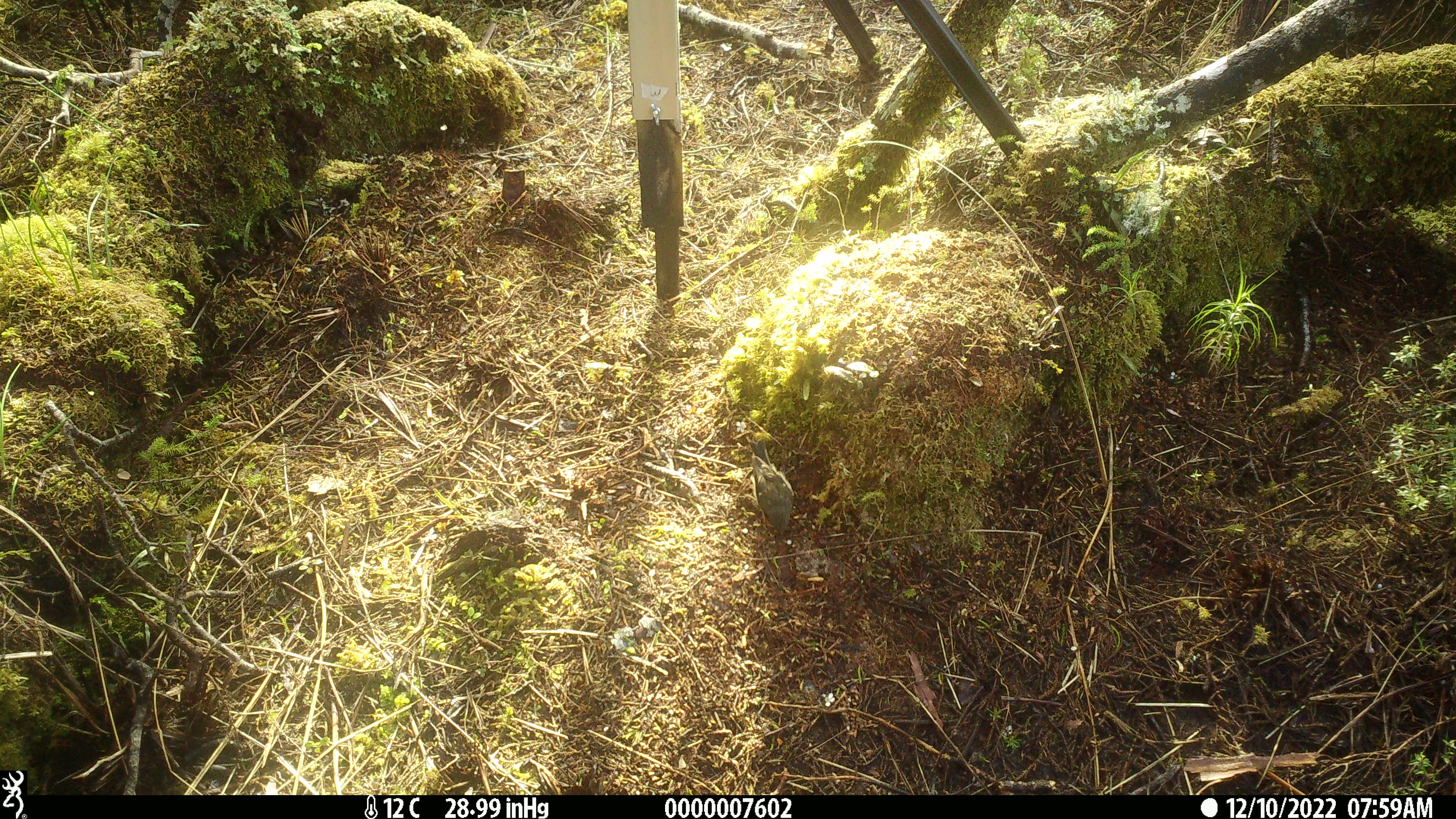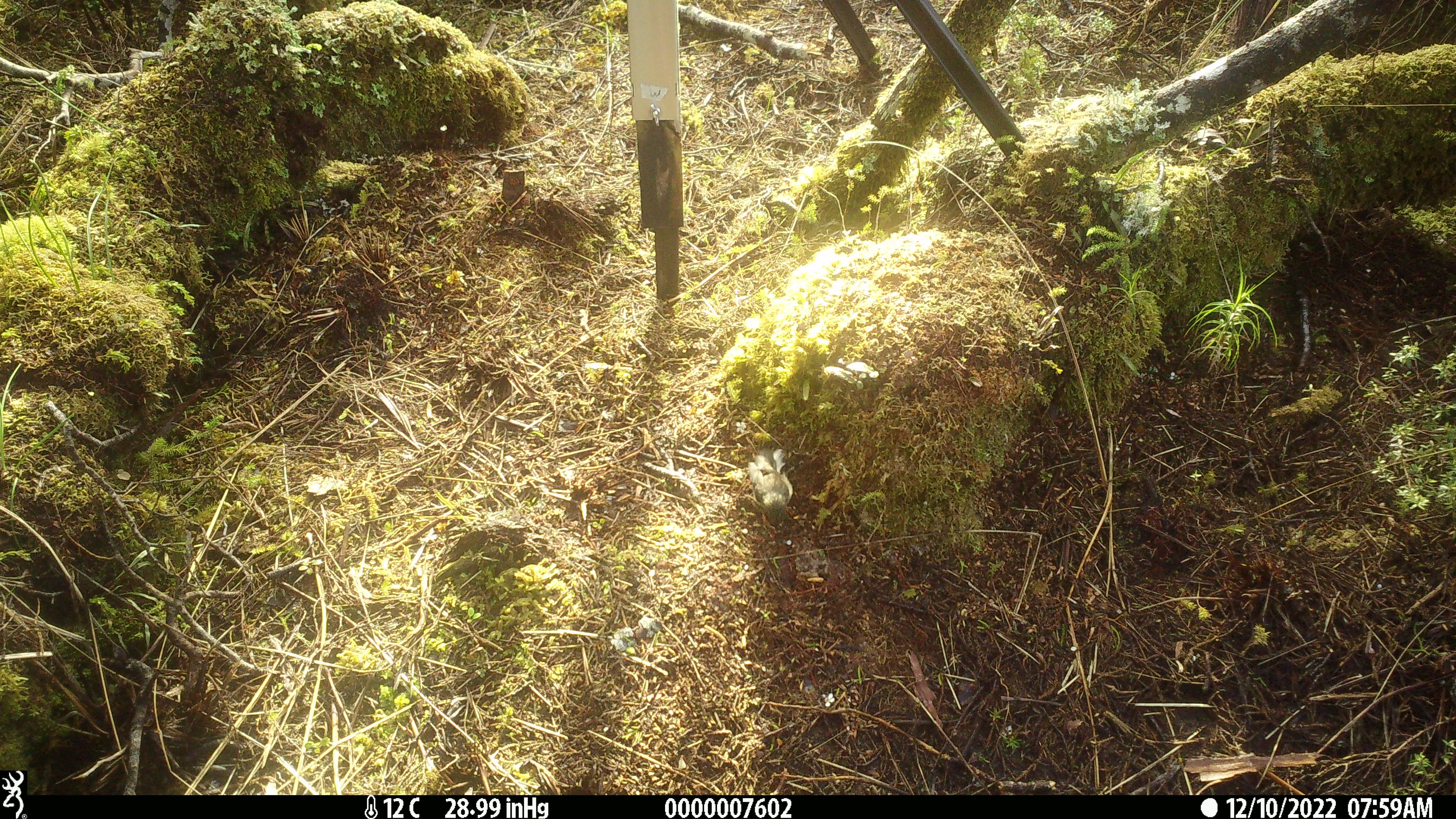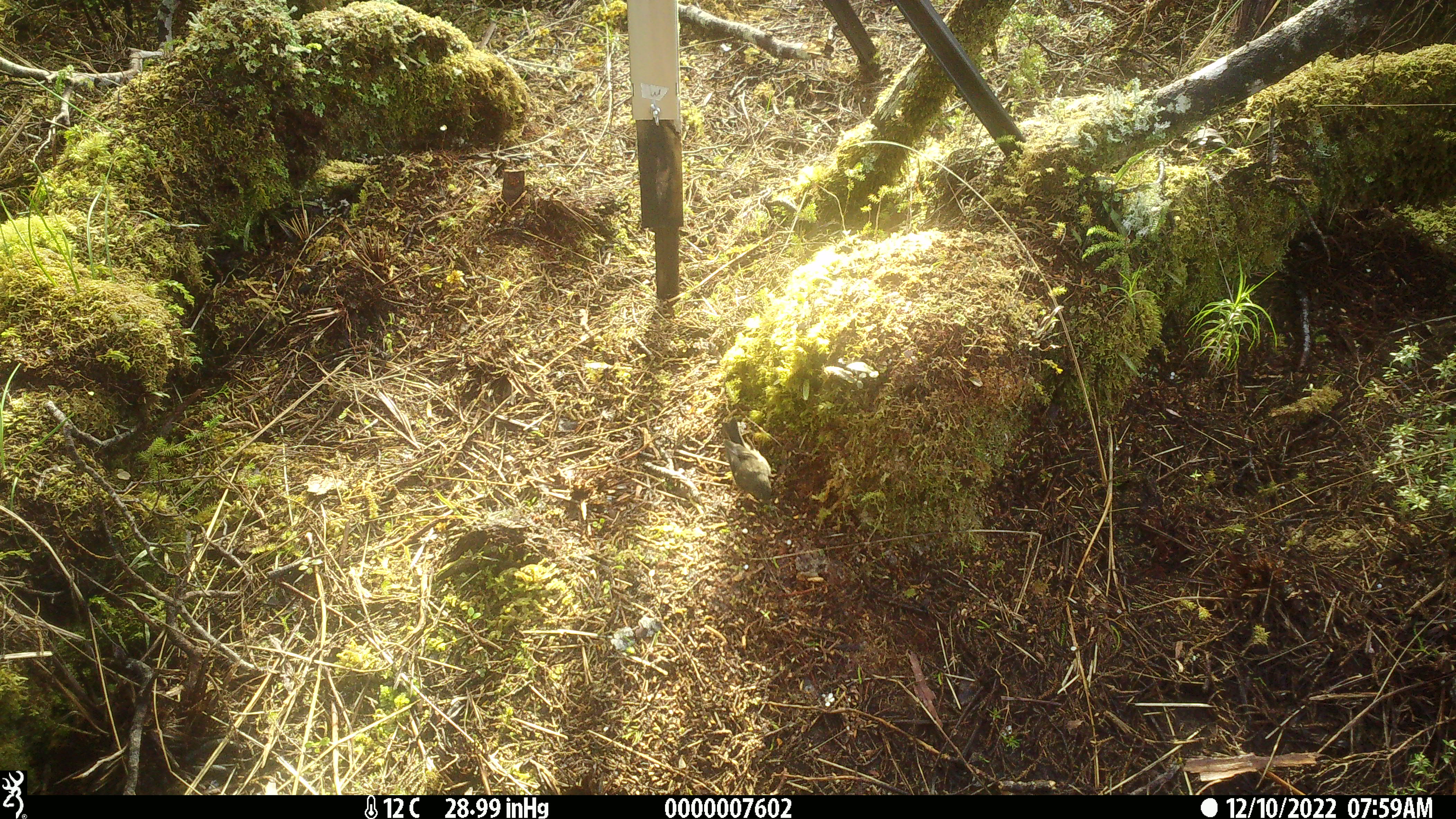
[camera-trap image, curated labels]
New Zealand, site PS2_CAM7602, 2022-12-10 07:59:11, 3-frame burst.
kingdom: Animalia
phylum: Chordata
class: Aves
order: Passeriformes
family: Petroicidae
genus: Petroica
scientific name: Petroica macrocephala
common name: tomtit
Tomtit (Petroica macrocephala).